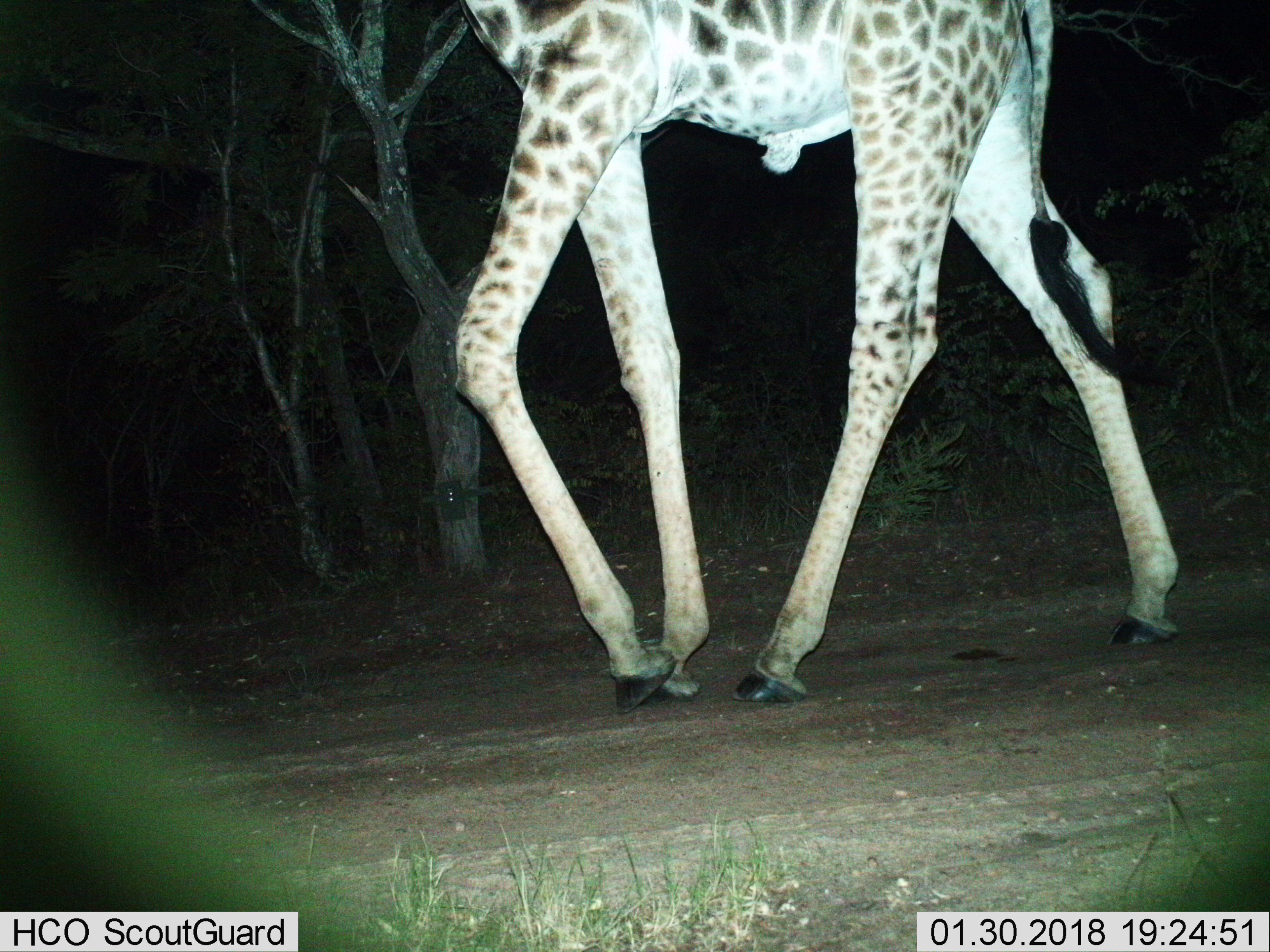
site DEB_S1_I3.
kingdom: Animalia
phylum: Chordata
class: Mammalia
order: Artiodactyla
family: Giraffidae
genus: Giraffa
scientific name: Giraffa camelopardalis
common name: giraffe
Giraffe (Giraffa camelopardalis), count 1. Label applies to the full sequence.